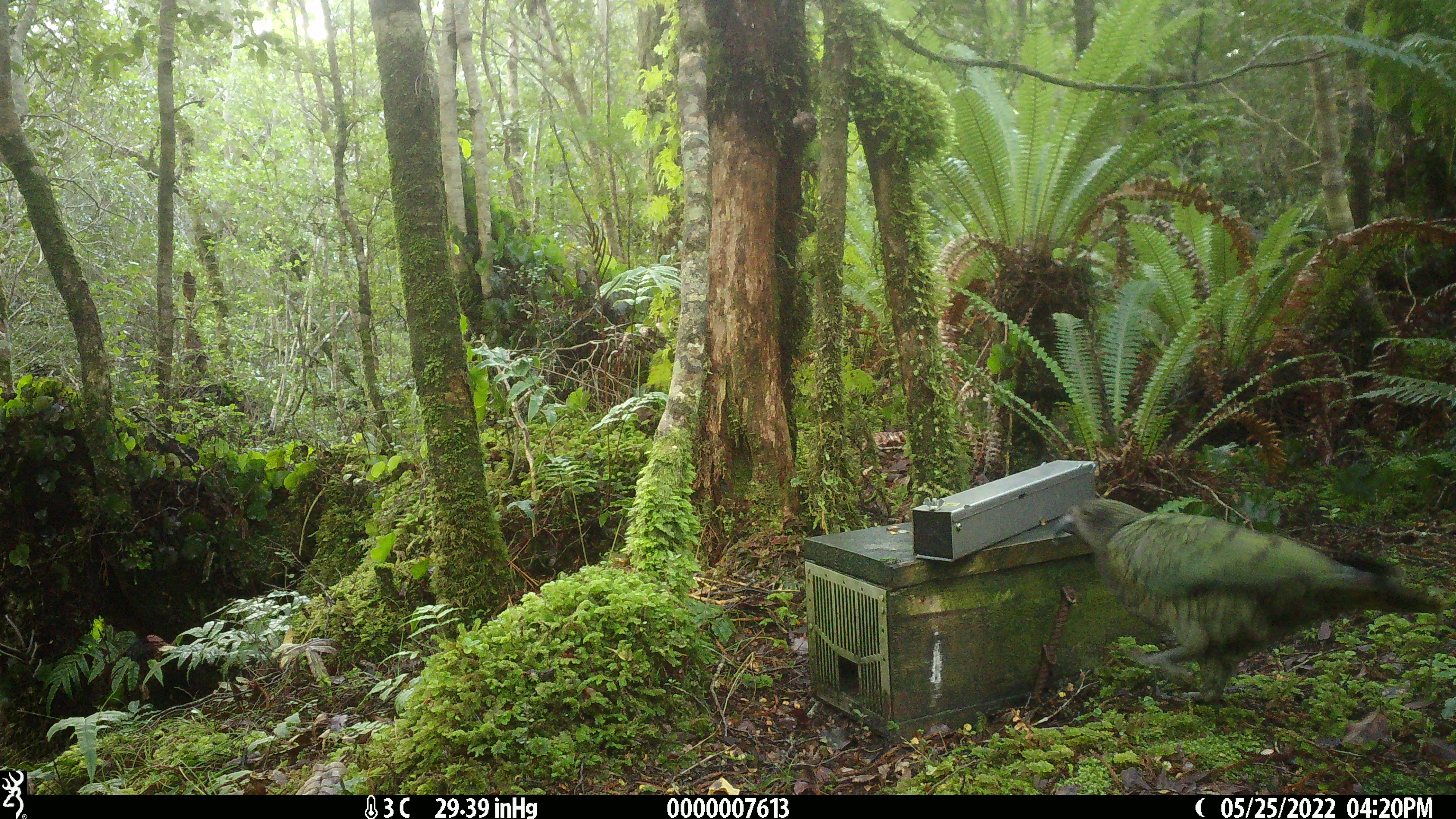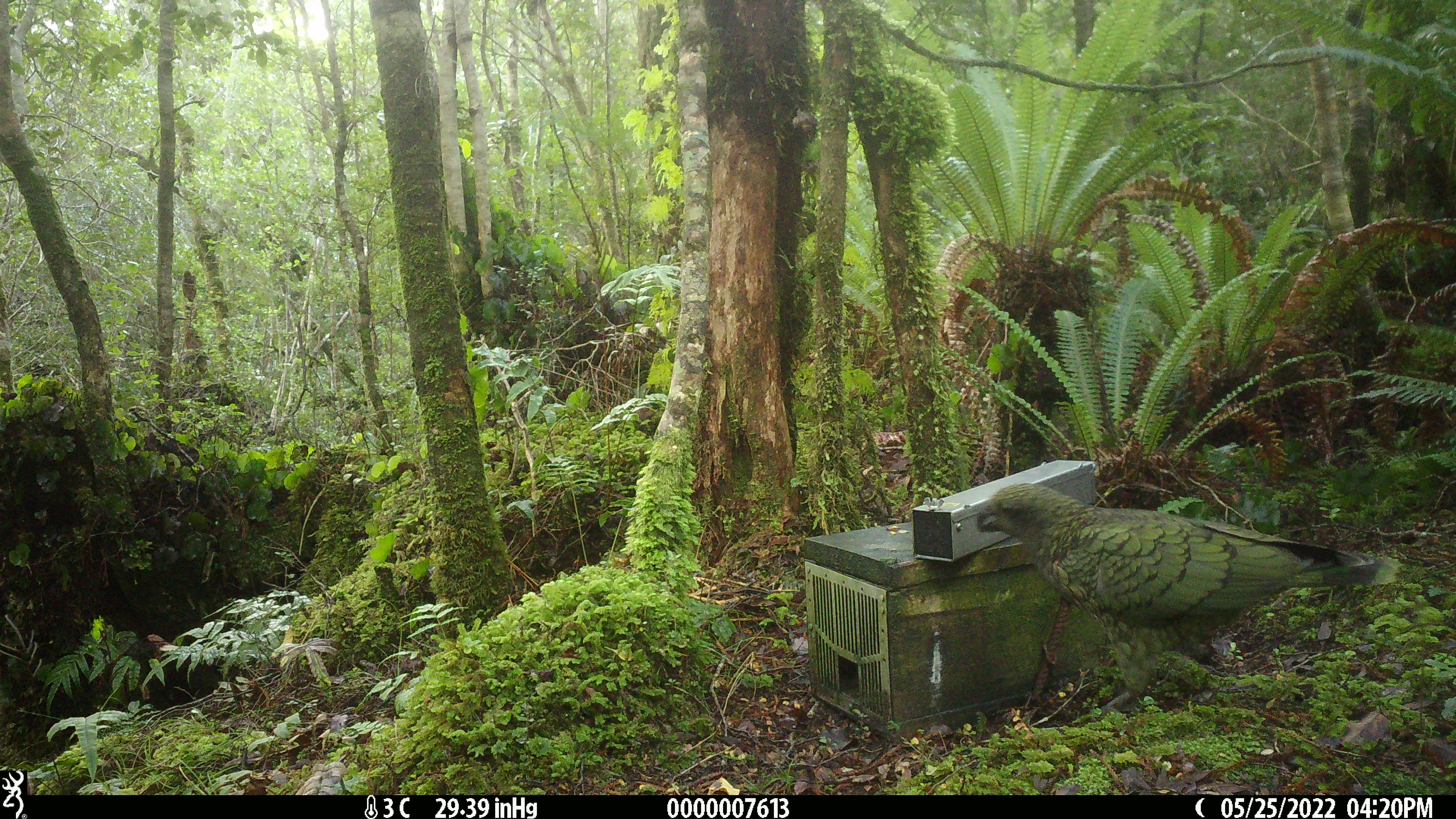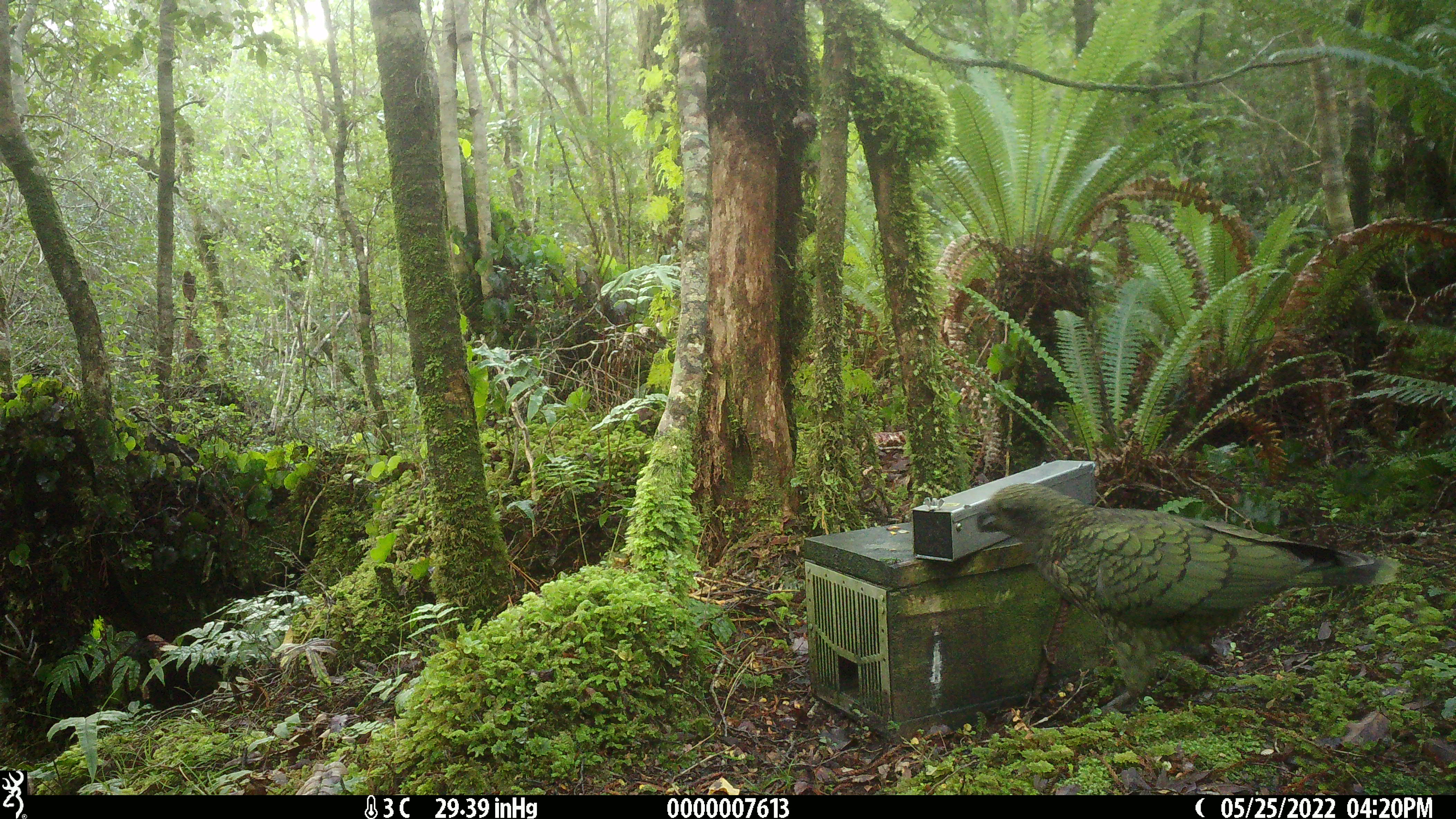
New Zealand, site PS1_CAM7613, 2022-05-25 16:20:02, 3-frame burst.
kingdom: Animalia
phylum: Chordata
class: Aves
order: Psittaciformes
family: Strigopidae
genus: Nestor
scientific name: Nestor notabilis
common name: kea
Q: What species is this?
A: Kea (Nestor notabilis).